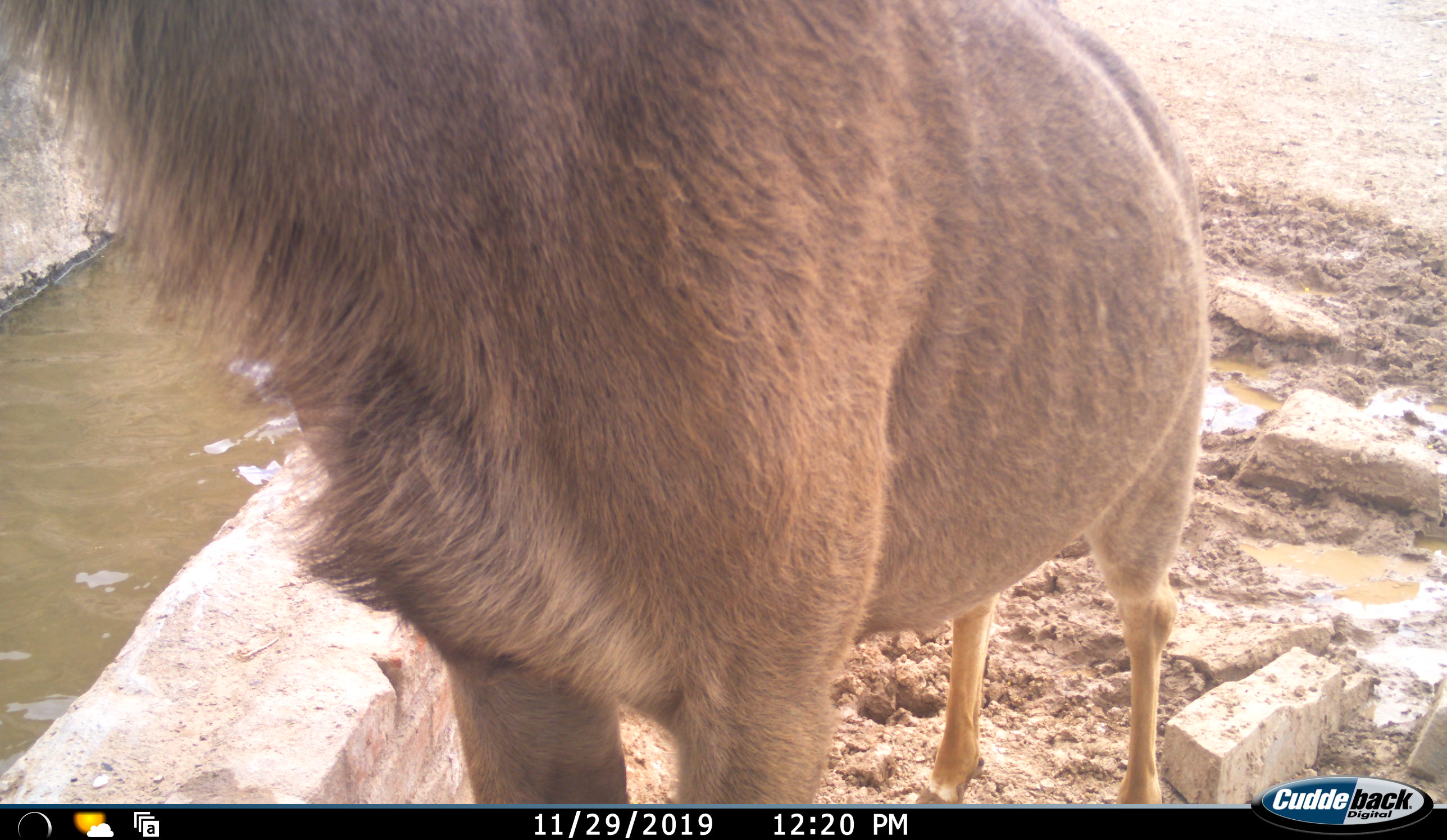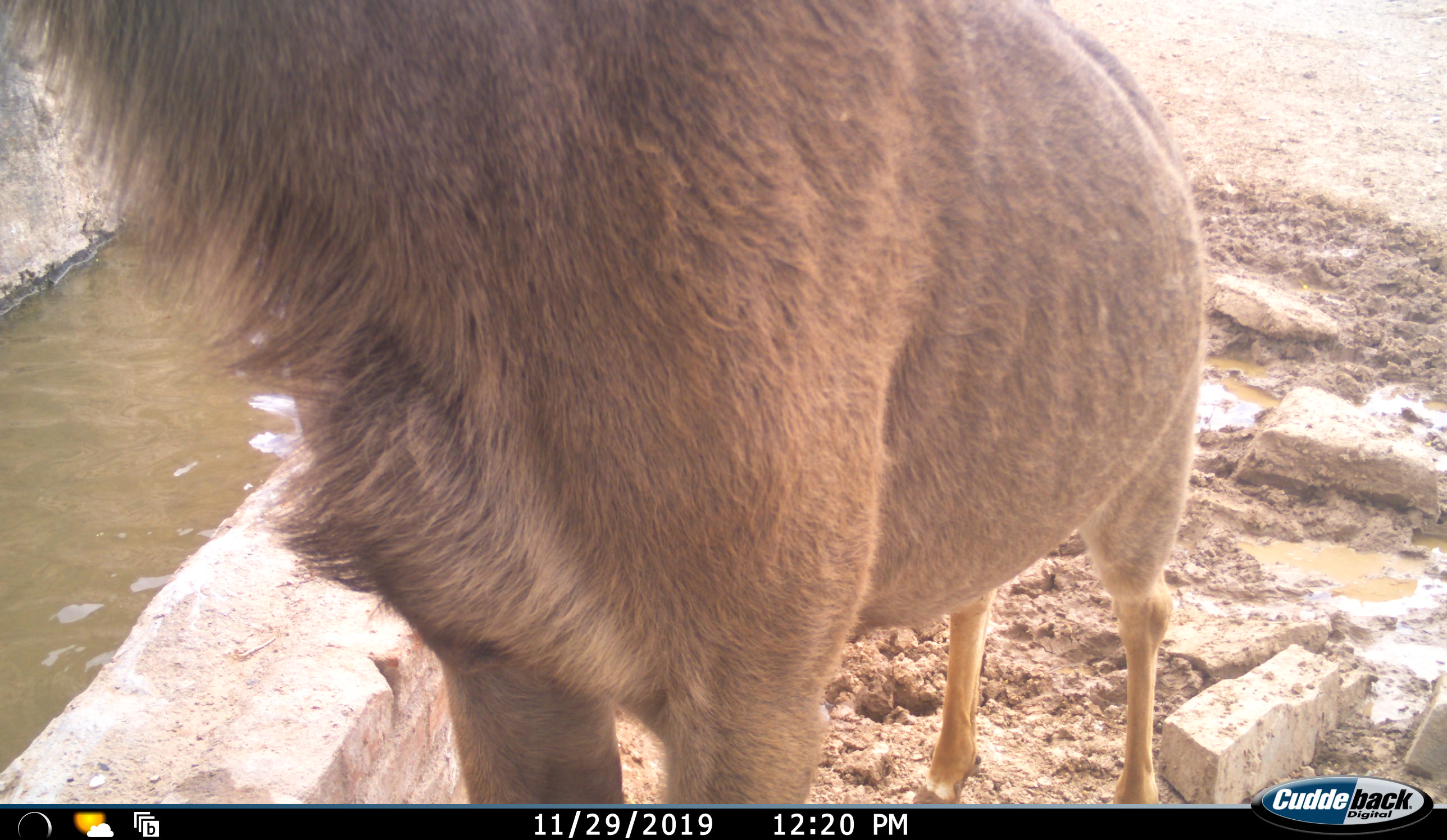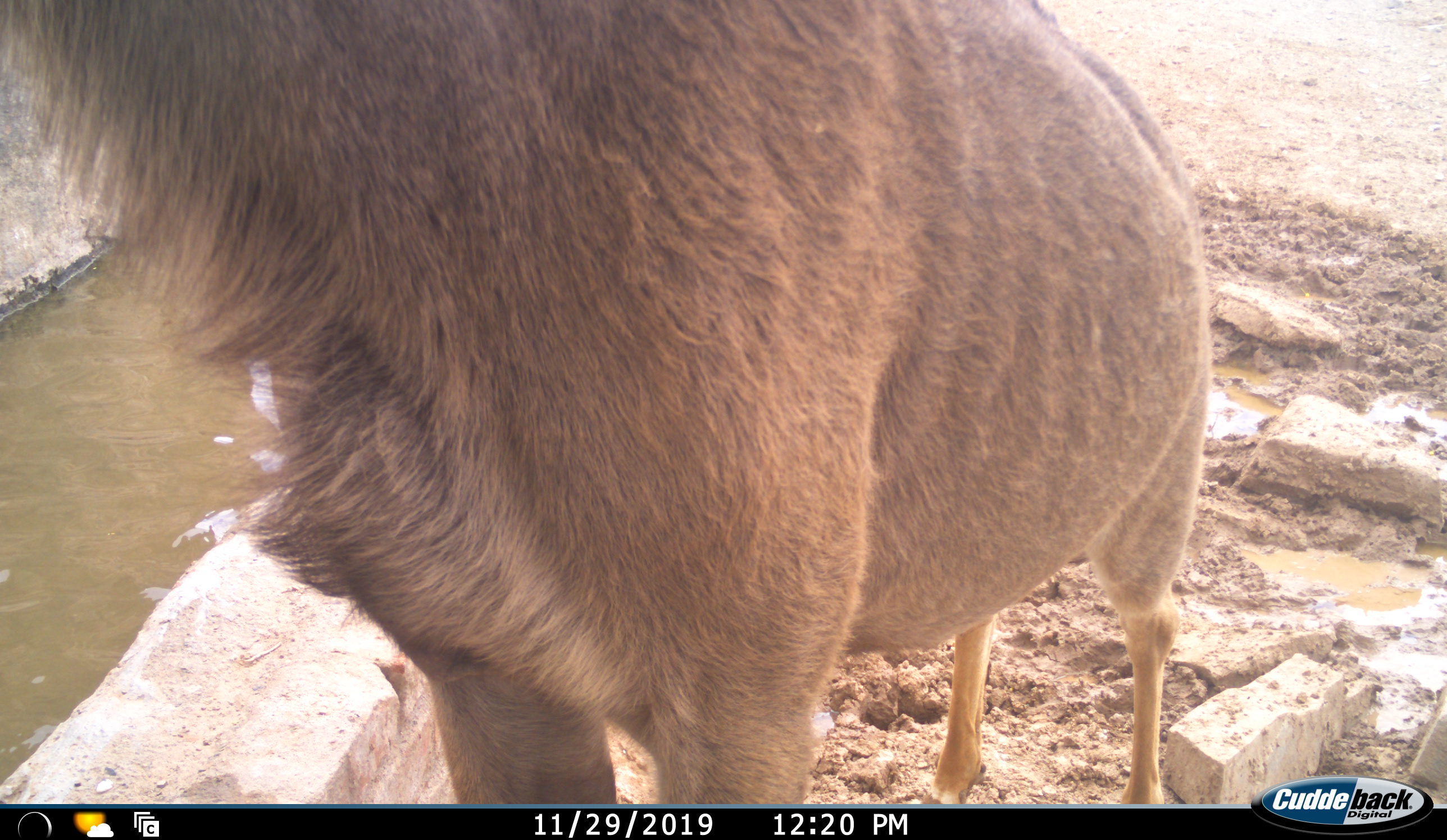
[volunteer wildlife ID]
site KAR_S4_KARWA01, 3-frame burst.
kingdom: Animalia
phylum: Chordata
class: Mammalia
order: Artiodactyla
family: Bovidae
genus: Tragelaphus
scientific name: Tragelaphus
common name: kudu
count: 1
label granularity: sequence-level